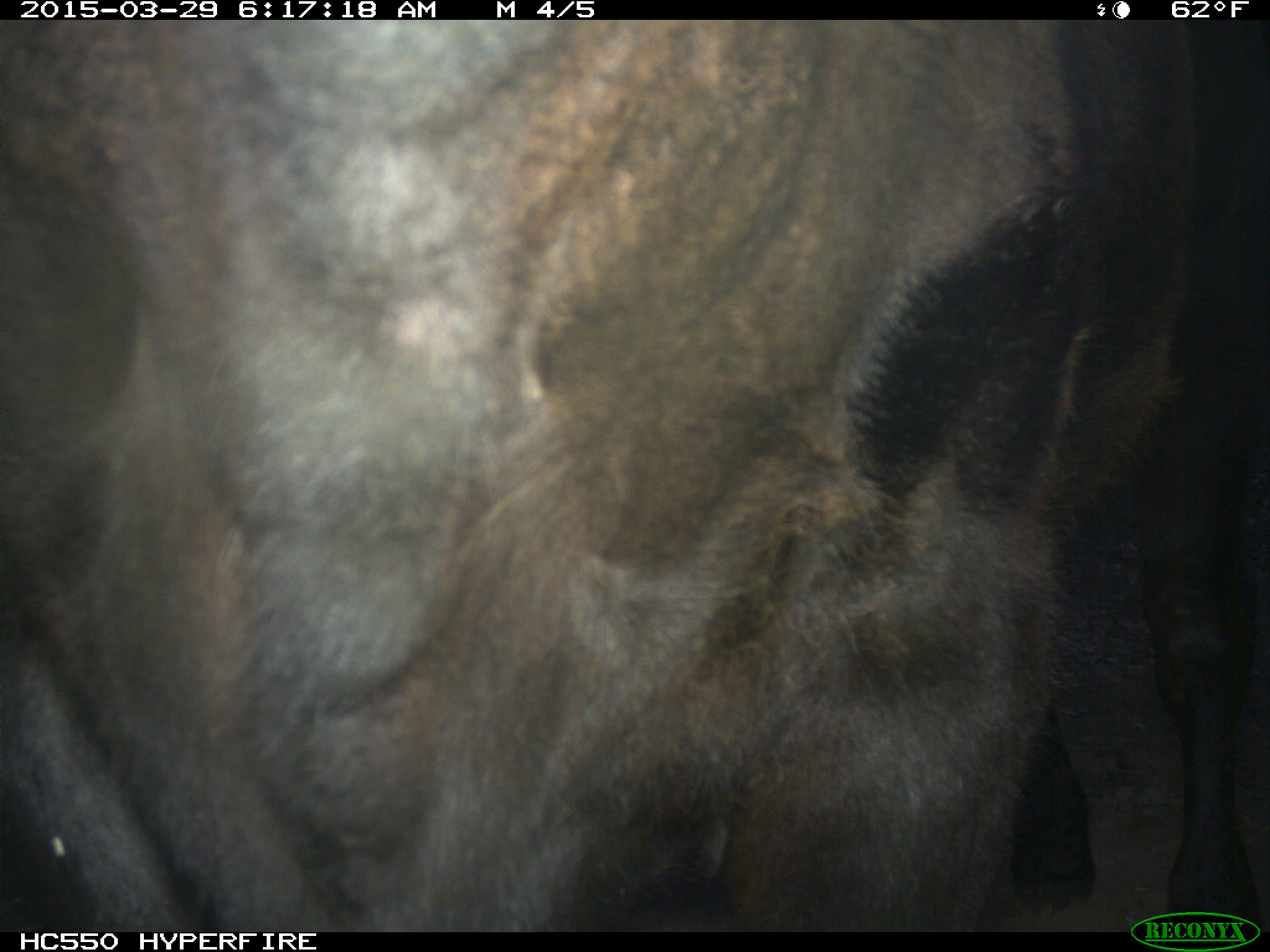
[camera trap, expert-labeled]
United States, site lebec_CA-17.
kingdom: Animalia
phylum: Chordata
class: Mammalia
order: Artiodactyla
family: Bovidae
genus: Bos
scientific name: Bos taurus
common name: domestic cow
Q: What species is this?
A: Bos taurus (domestic cow).